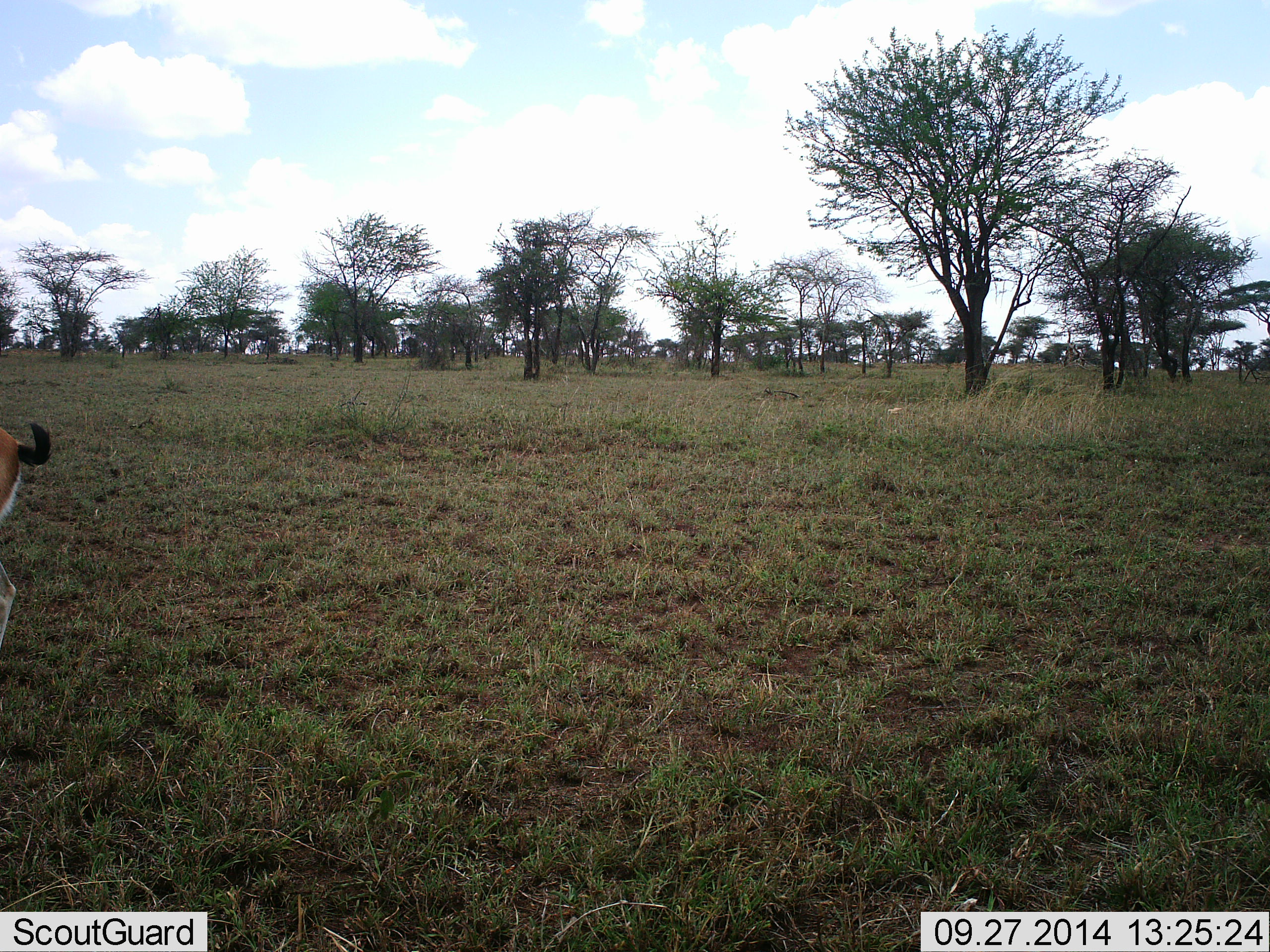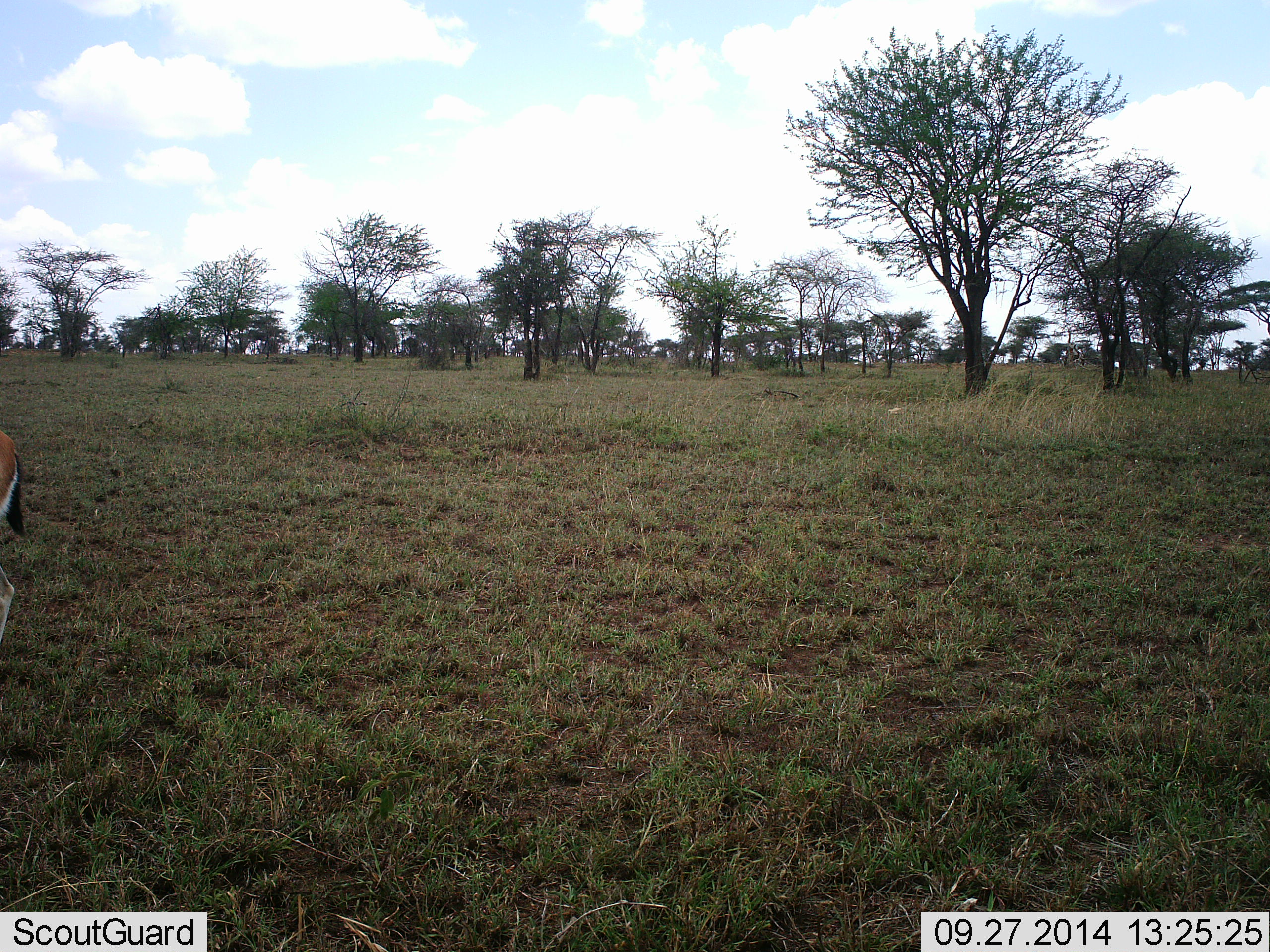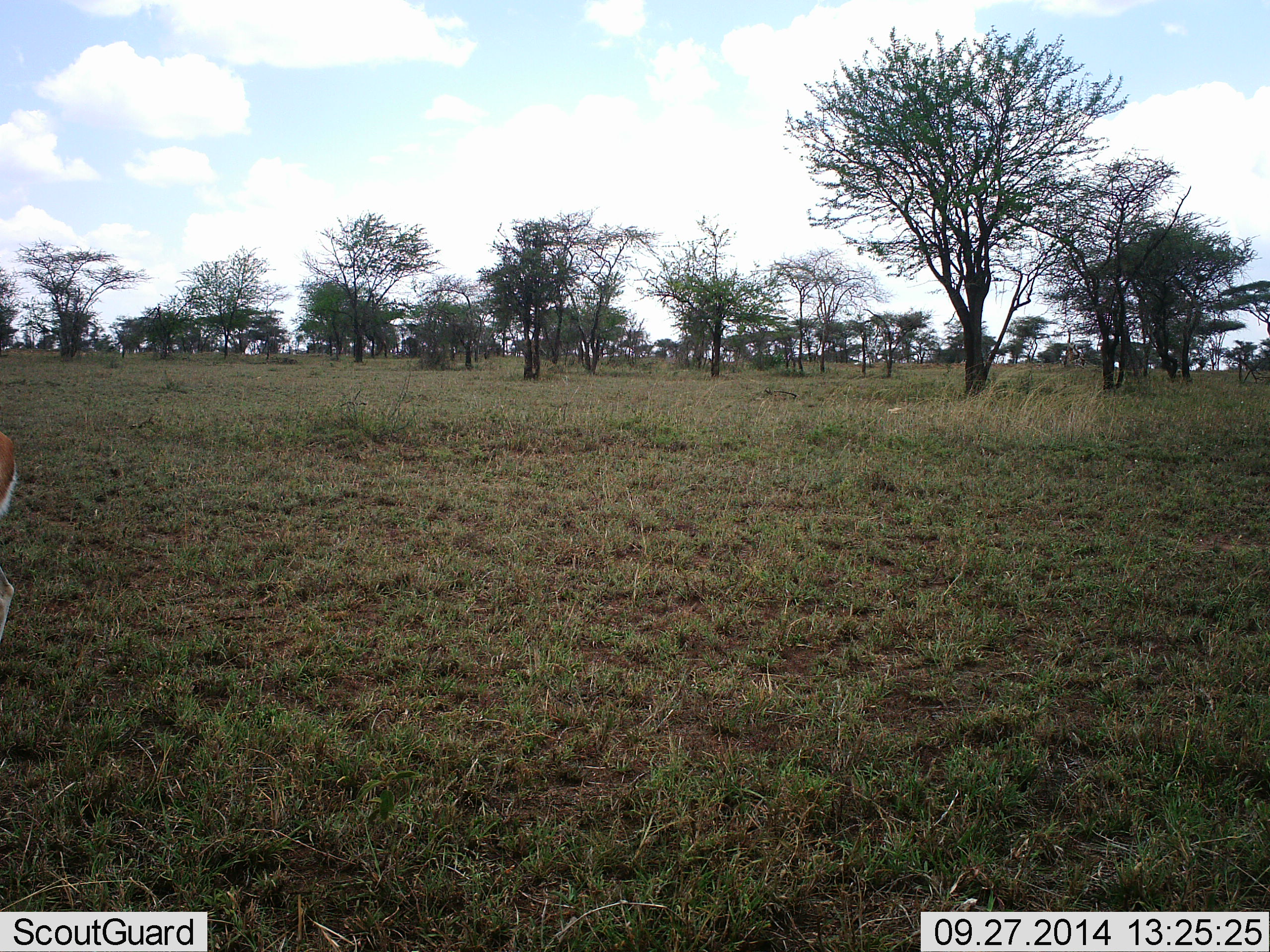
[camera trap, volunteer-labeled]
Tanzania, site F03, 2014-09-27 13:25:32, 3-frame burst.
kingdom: Animalia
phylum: Chordata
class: Mammalia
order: Artiodactyla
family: Bovidae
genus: Eudorcas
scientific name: Eudorcas thomsonii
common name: thomson's gazelle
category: gazellethomsons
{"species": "gazellethomsons (thomson's gazelle) (Eudorcas thomsonii)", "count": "1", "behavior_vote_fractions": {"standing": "80%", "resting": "0%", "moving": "10%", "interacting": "0%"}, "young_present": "0%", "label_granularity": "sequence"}